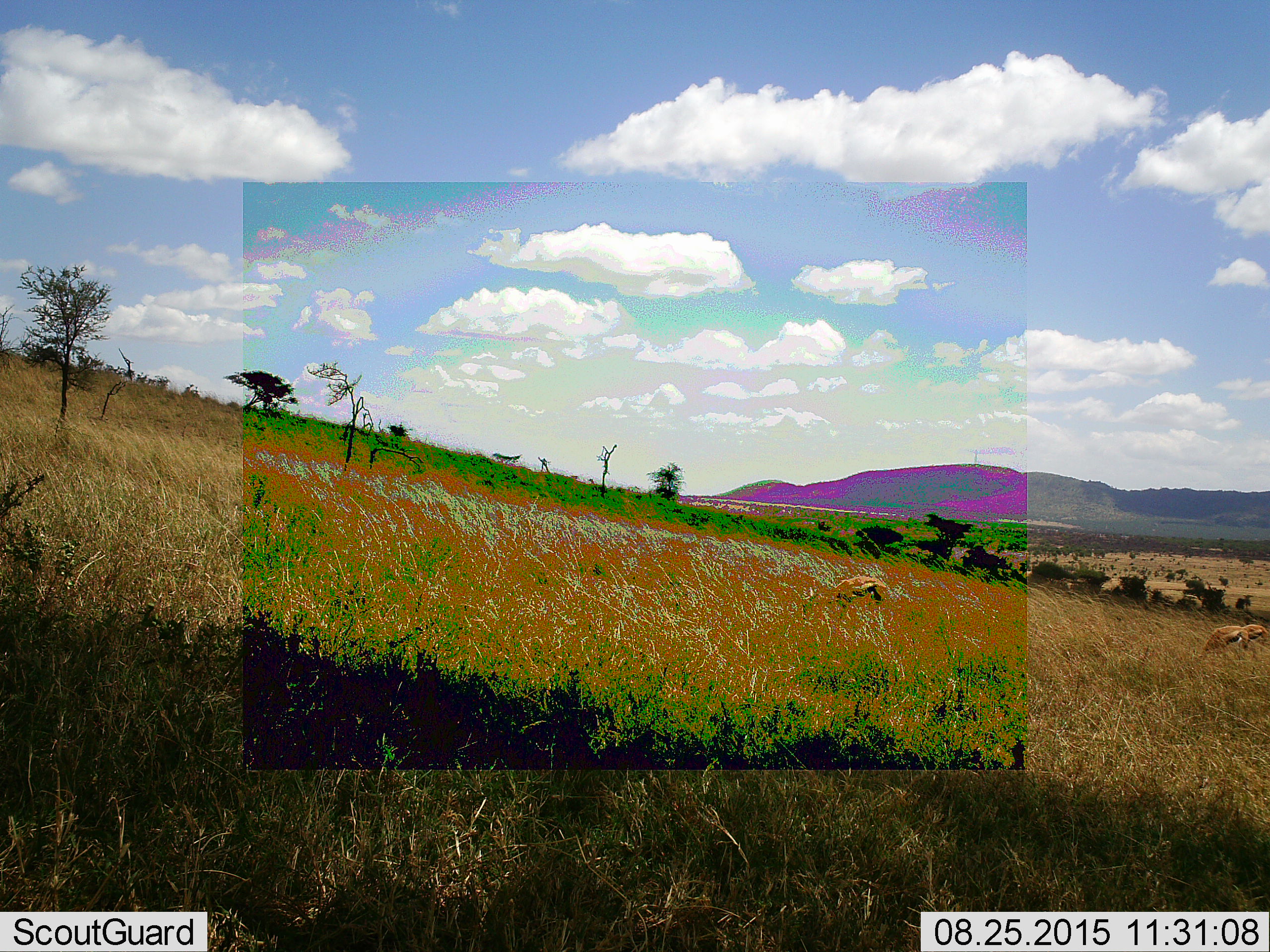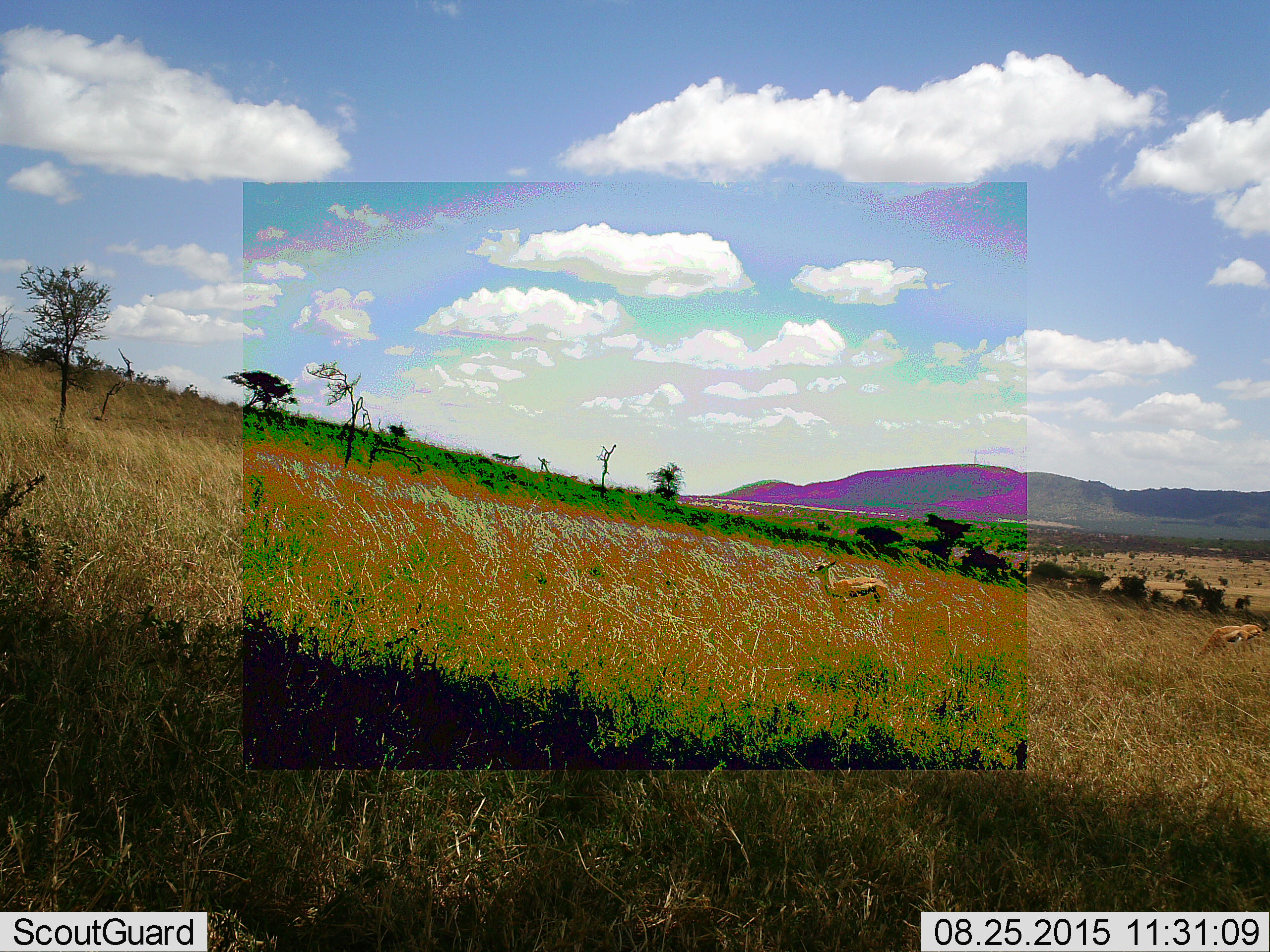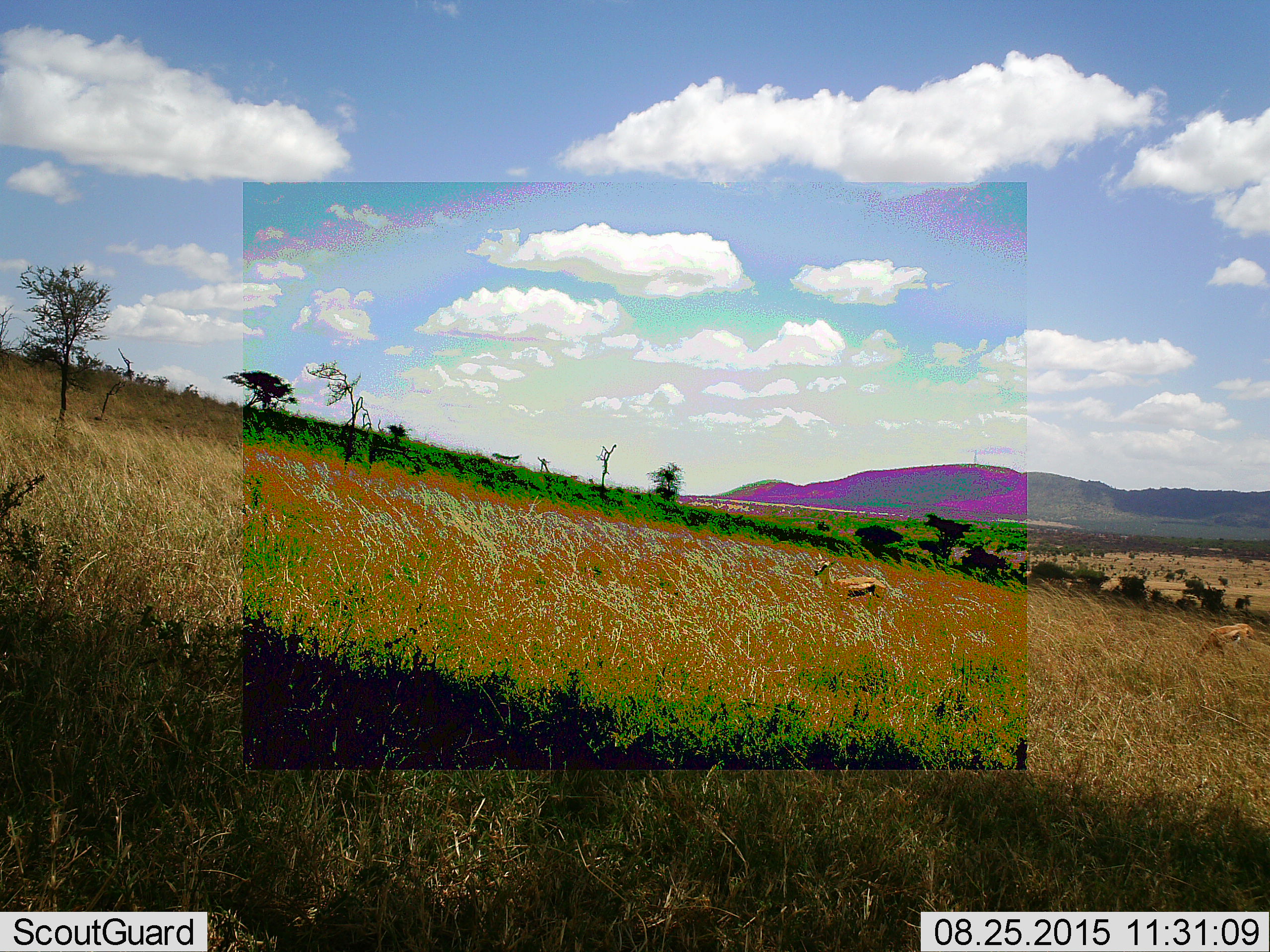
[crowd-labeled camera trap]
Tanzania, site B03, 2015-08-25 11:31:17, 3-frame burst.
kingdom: Animalia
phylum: Chordata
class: Mammalia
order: Artiodactyla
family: Bovidae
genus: Eudorcas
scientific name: Eudorcas thomsonii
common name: thomson's gazelle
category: gazellethomsons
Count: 3.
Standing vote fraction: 46%.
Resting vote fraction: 0%.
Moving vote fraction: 31%.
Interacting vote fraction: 0%.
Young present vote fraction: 0%.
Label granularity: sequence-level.